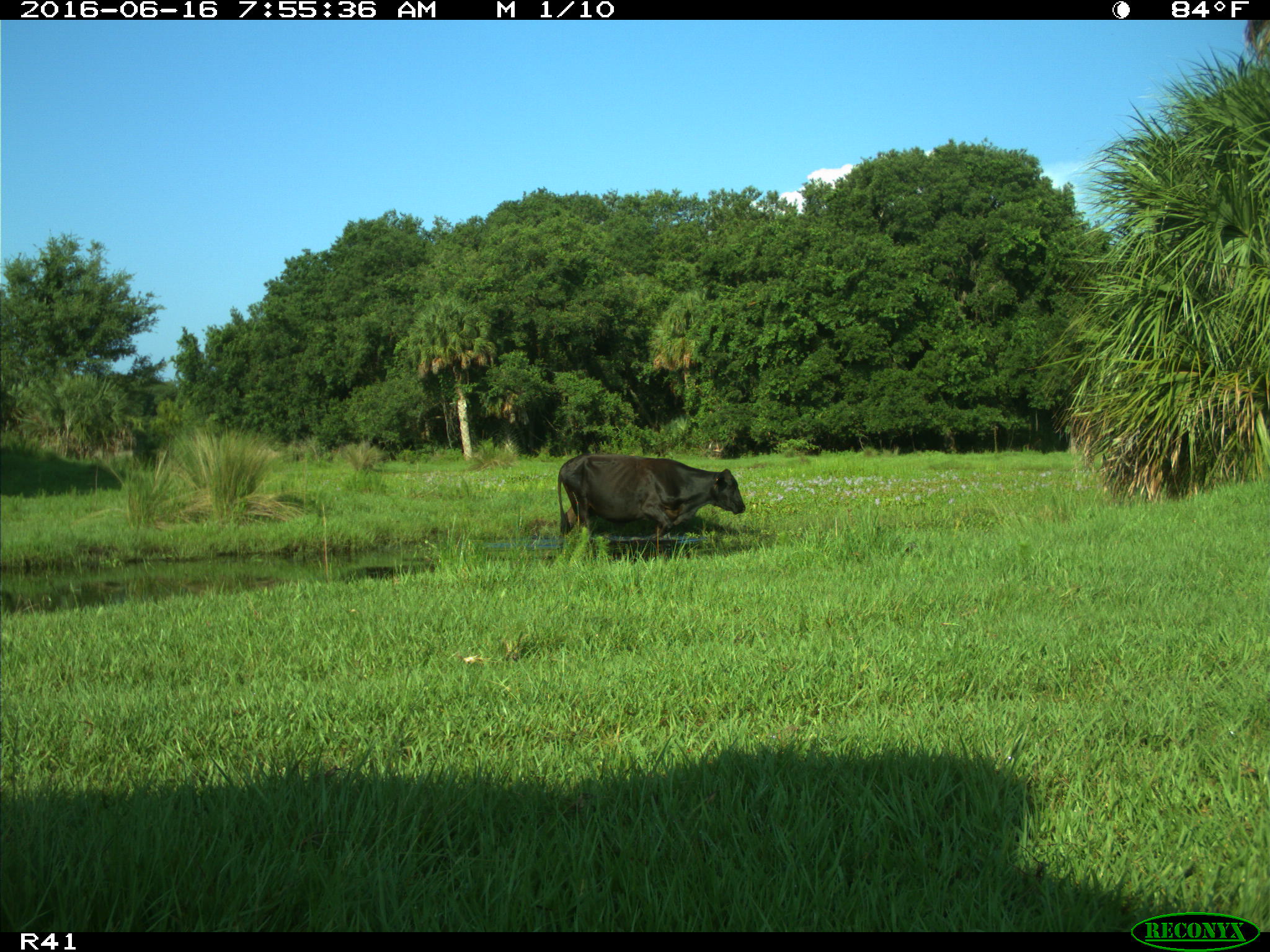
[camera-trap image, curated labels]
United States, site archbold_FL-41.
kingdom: Animalia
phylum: Chordata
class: Mammalia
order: Artiodactyla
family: Bovidae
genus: Bos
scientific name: Bos taurus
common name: domestic cow